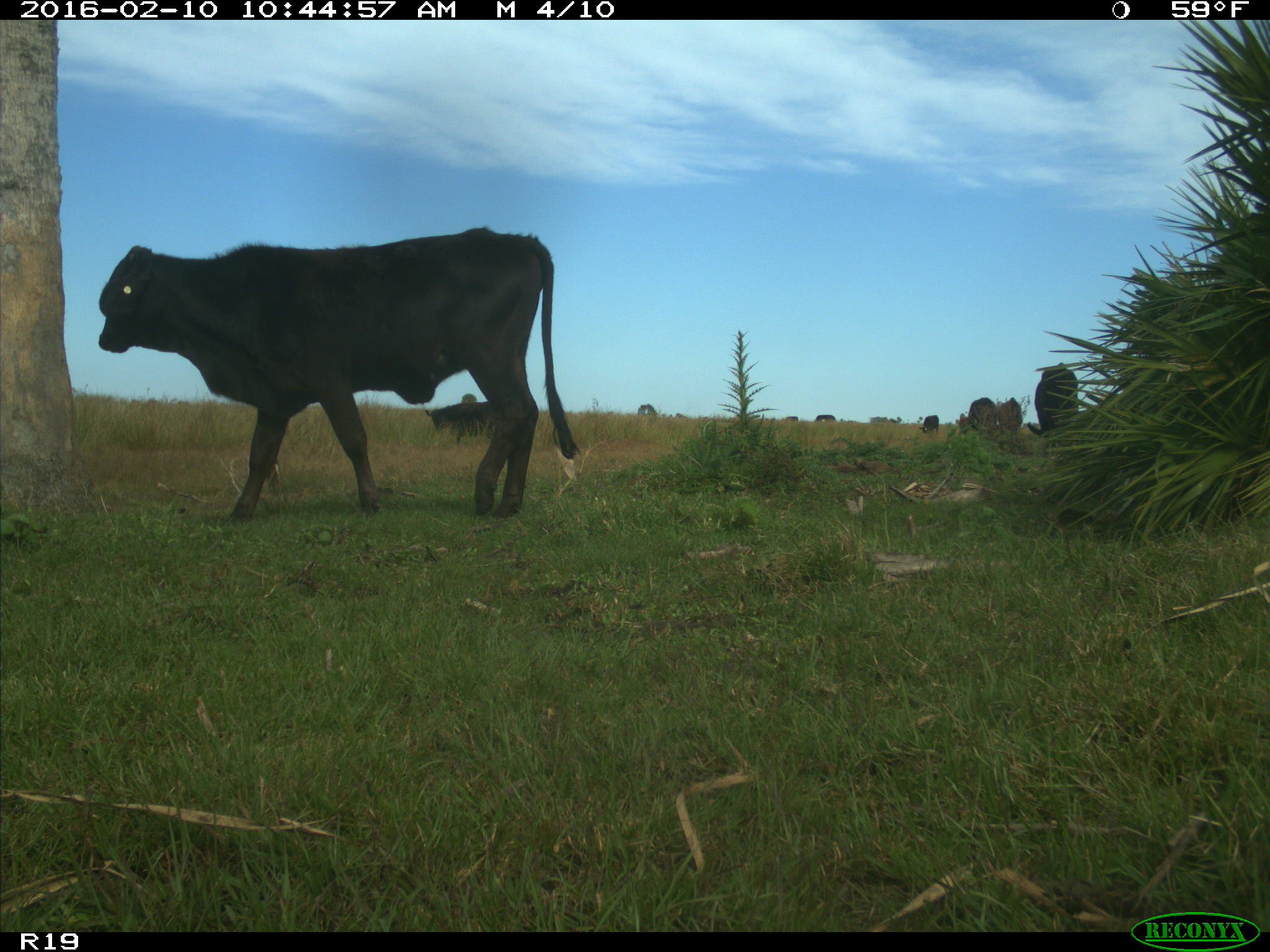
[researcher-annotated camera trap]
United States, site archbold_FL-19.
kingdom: Animalia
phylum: Chordata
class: Mammalia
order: Artiodactyla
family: Bovidae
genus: Bos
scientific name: Bos taurus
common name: domestic cow